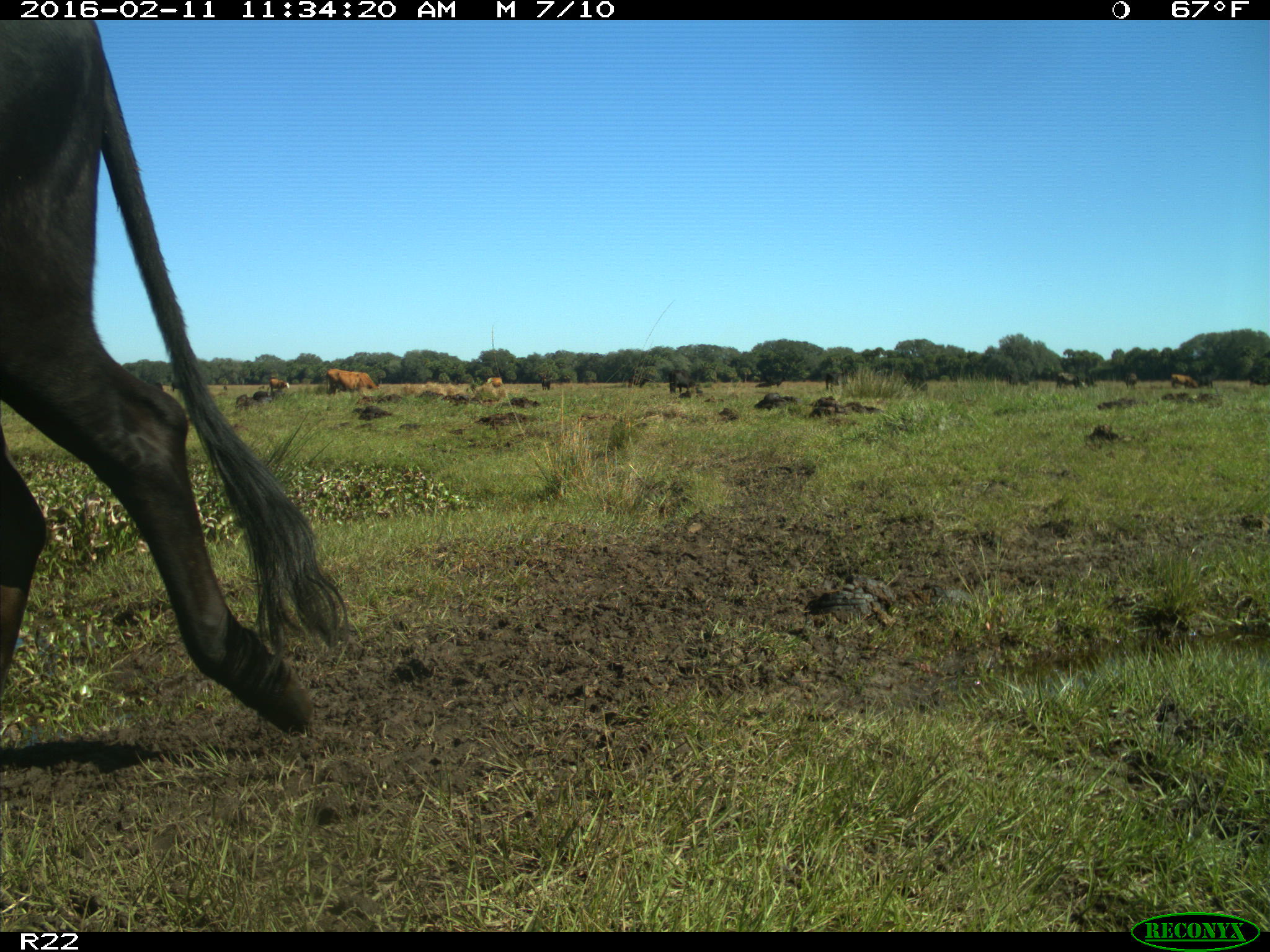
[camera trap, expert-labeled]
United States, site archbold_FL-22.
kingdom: Animalia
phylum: Chordata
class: Mammalia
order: Artiodactyla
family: Bovidae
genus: Bos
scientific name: Bos taurus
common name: domestic cow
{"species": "Bos taurus (domestic cow)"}